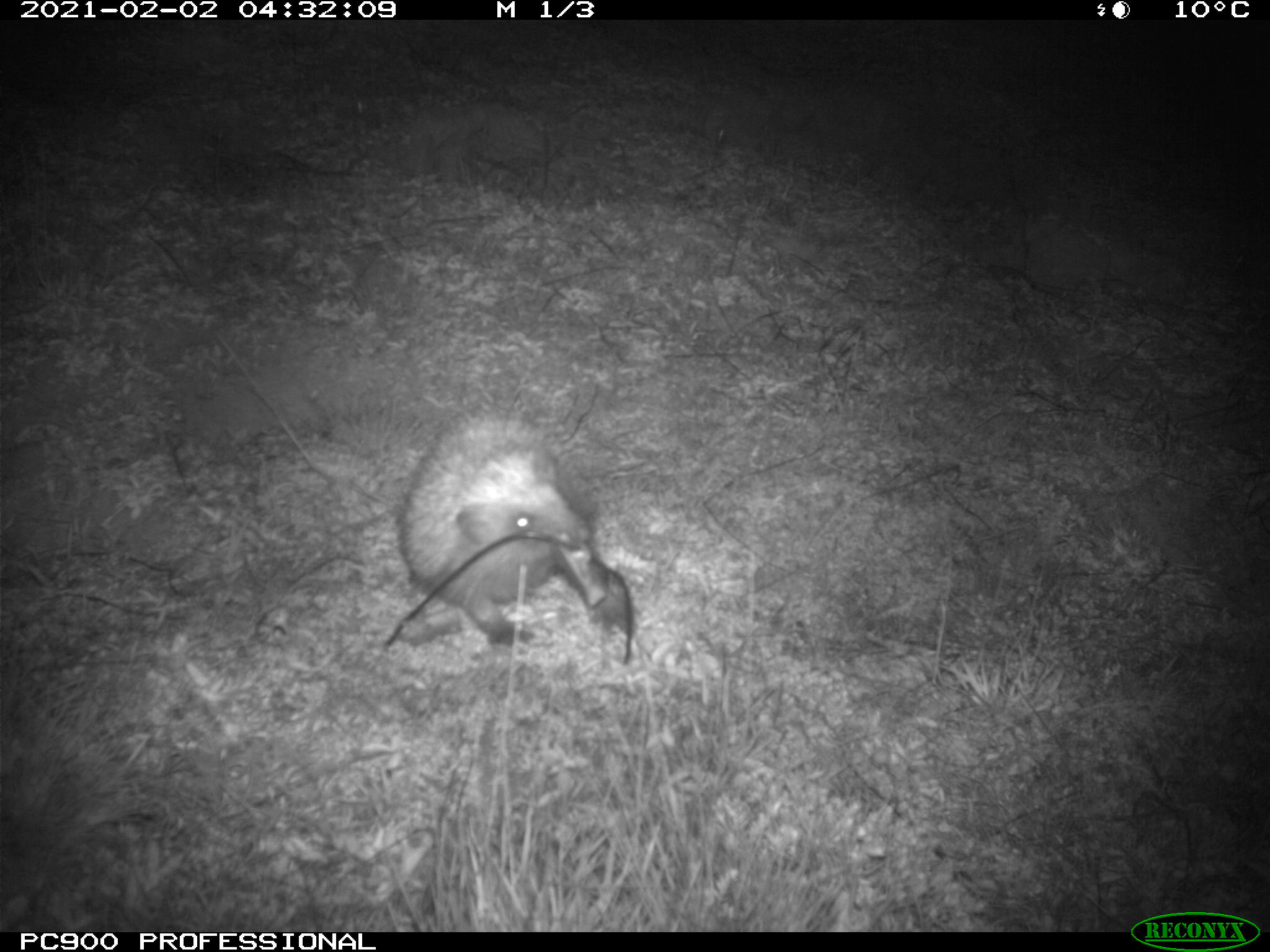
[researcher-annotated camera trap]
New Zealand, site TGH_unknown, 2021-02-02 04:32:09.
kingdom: Animalia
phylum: Chordata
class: Mammalia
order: Eulipotyphla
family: Erinaceidae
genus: Erinaceus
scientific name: Erinaceus europaeus europaeus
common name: european hedgehog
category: hedgehog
Hedgehog (european hedgehog) (Erinaceus europaeus europaeus).